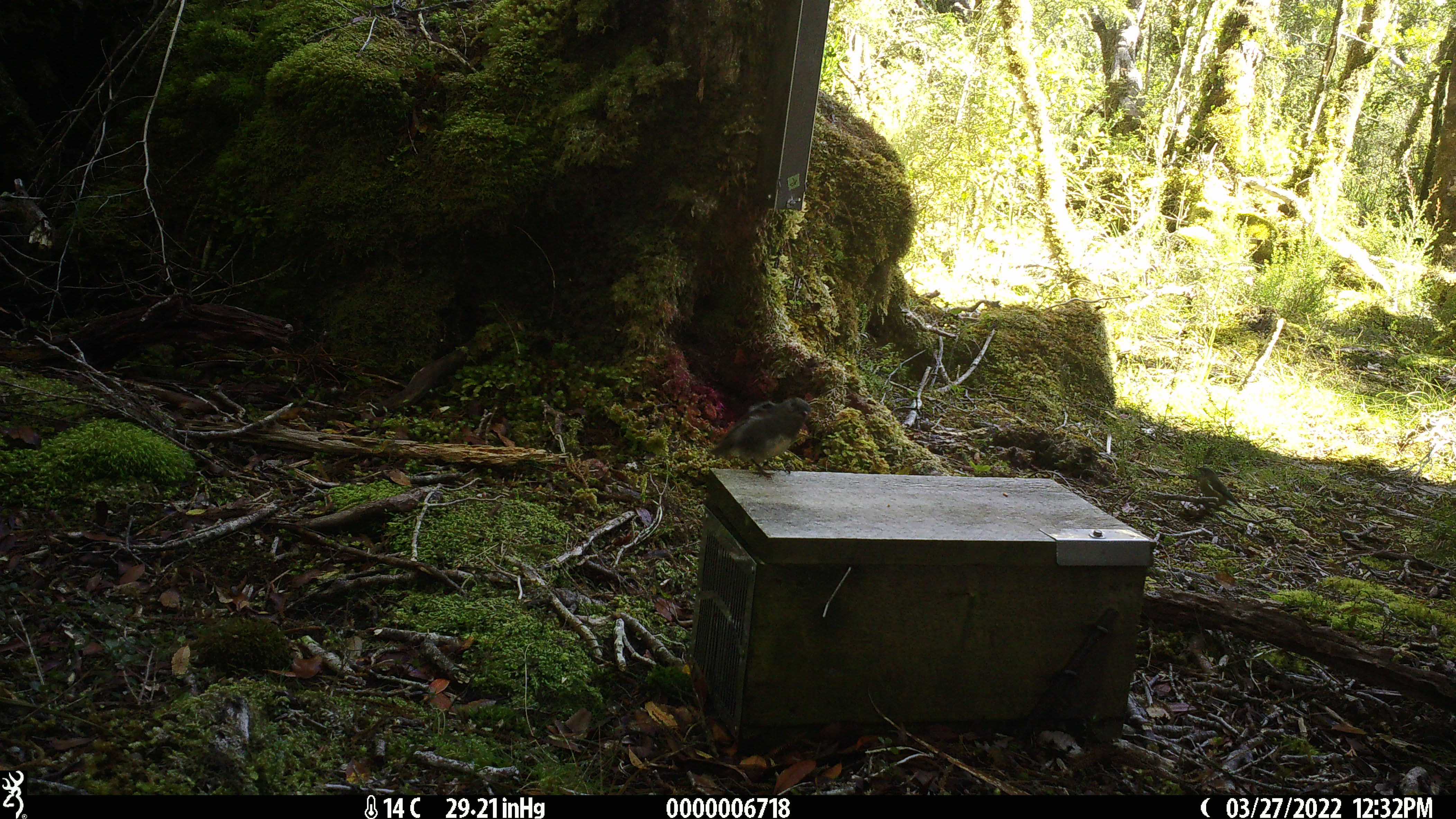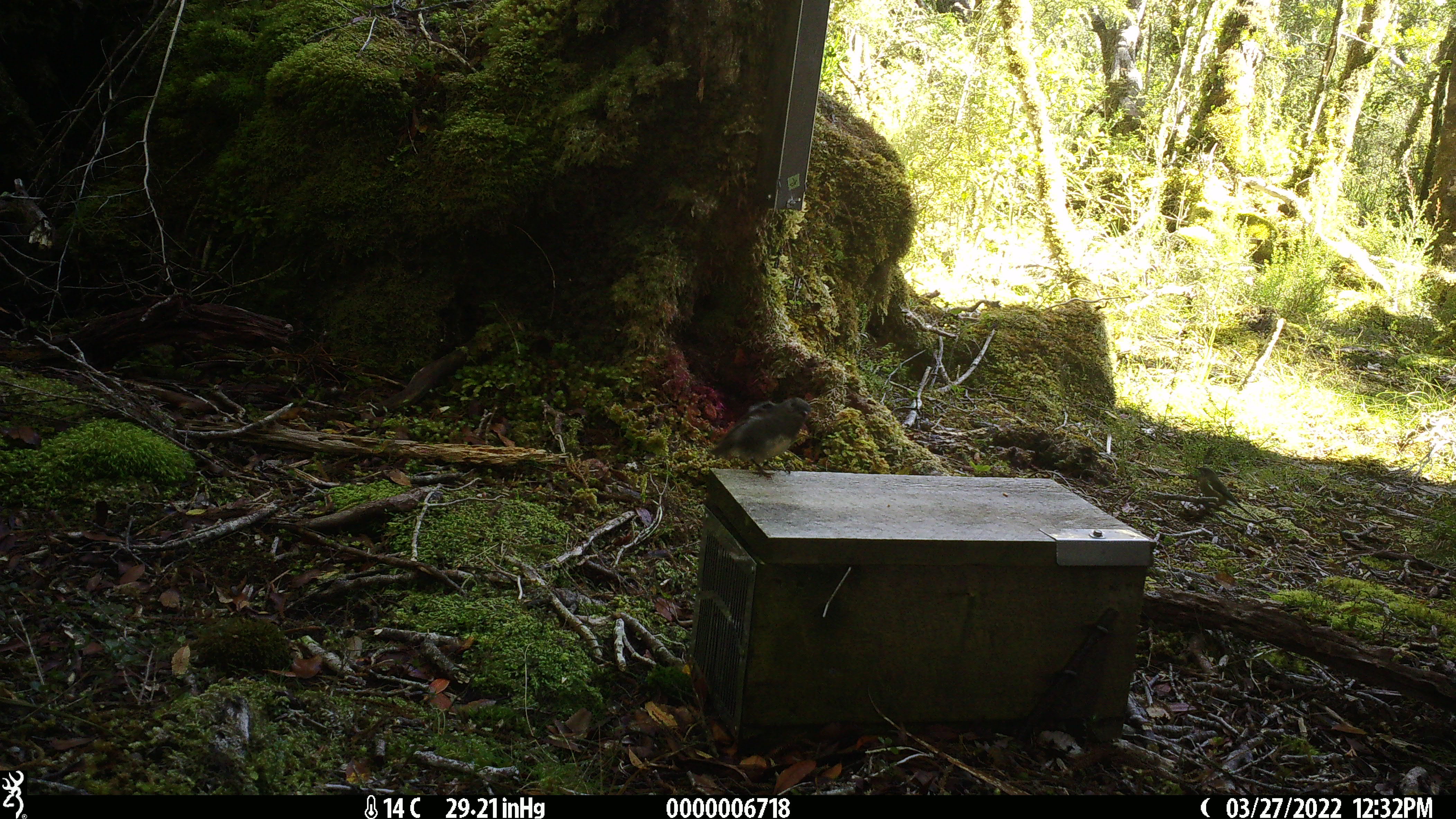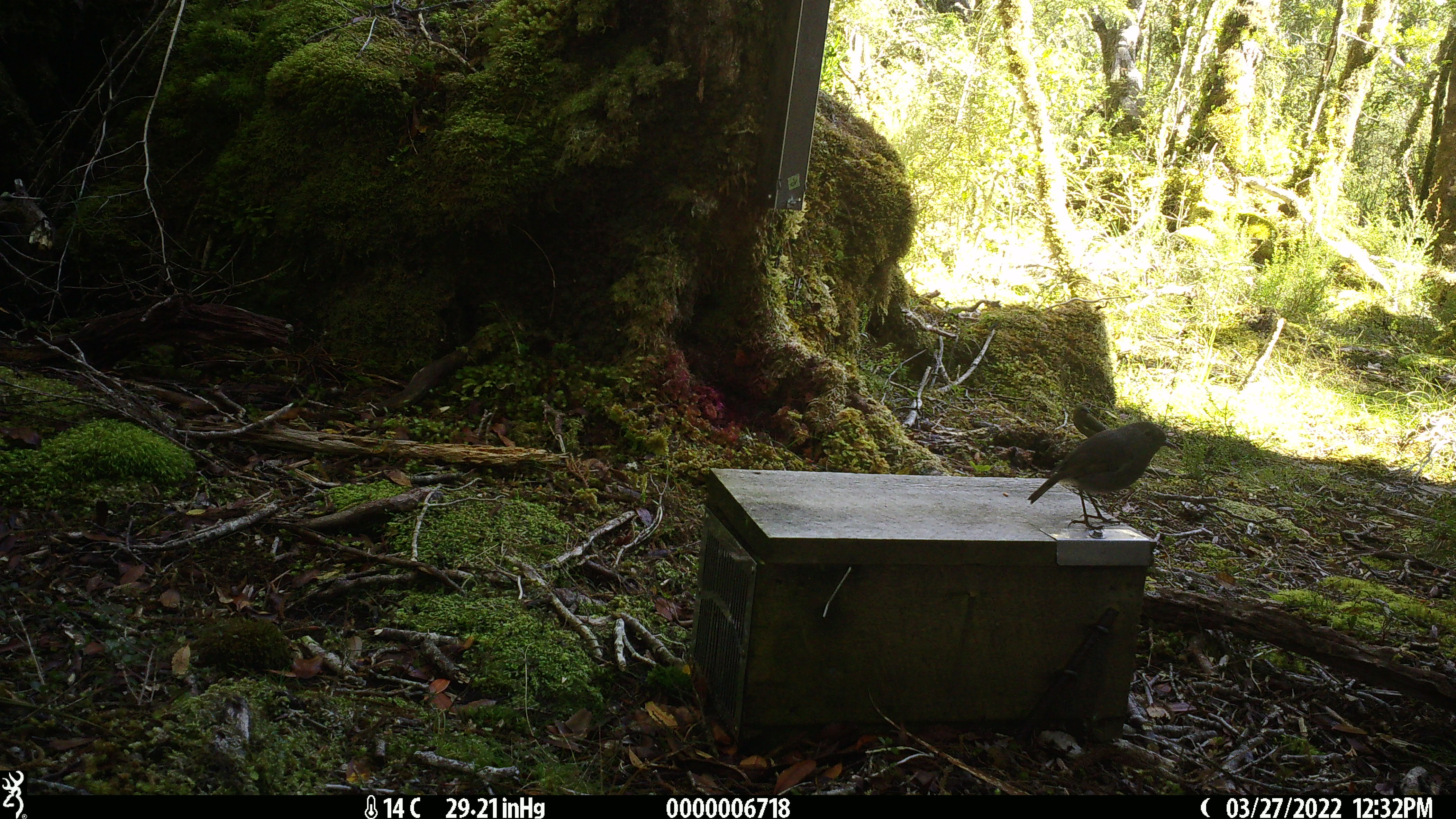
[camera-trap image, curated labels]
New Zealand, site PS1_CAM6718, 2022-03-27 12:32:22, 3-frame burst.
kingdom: Animalia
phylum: Chordata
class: Aves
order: Passeriformes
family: Meliphagidae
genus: Anthornis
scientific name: Anthornis melanura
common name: new zealand bellbird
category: bellbird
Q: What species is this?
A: Bellbird (new zealand bellbird) (Anthornis melanura).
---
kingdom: Animalia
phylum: Chordata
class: Aves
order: Passeriformes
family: Petroicidae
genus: Petroica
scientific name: Petroica australis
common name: new zealand robin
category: robin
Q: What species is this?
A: Robin (new zealand robin) (Petroica australis).